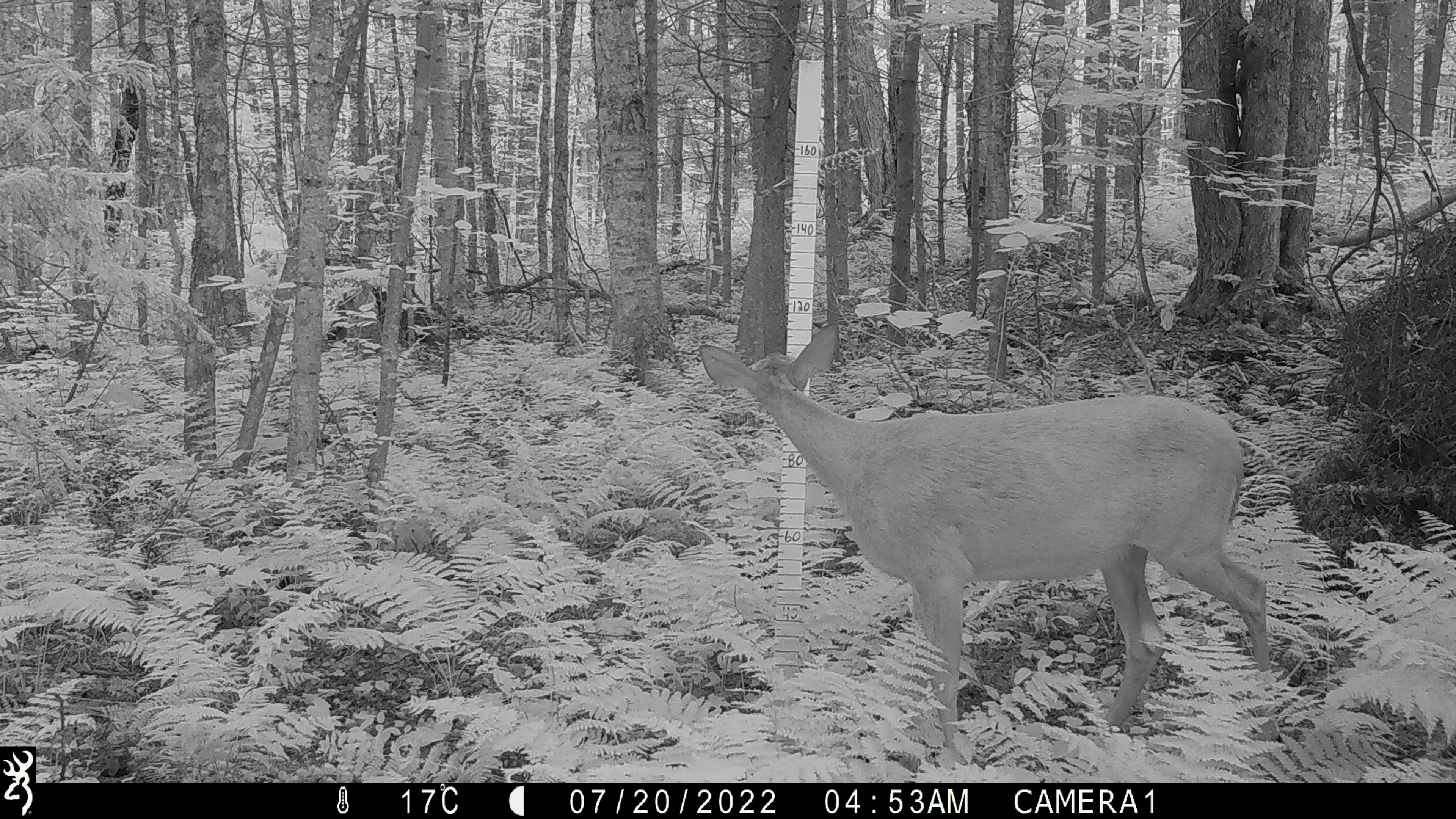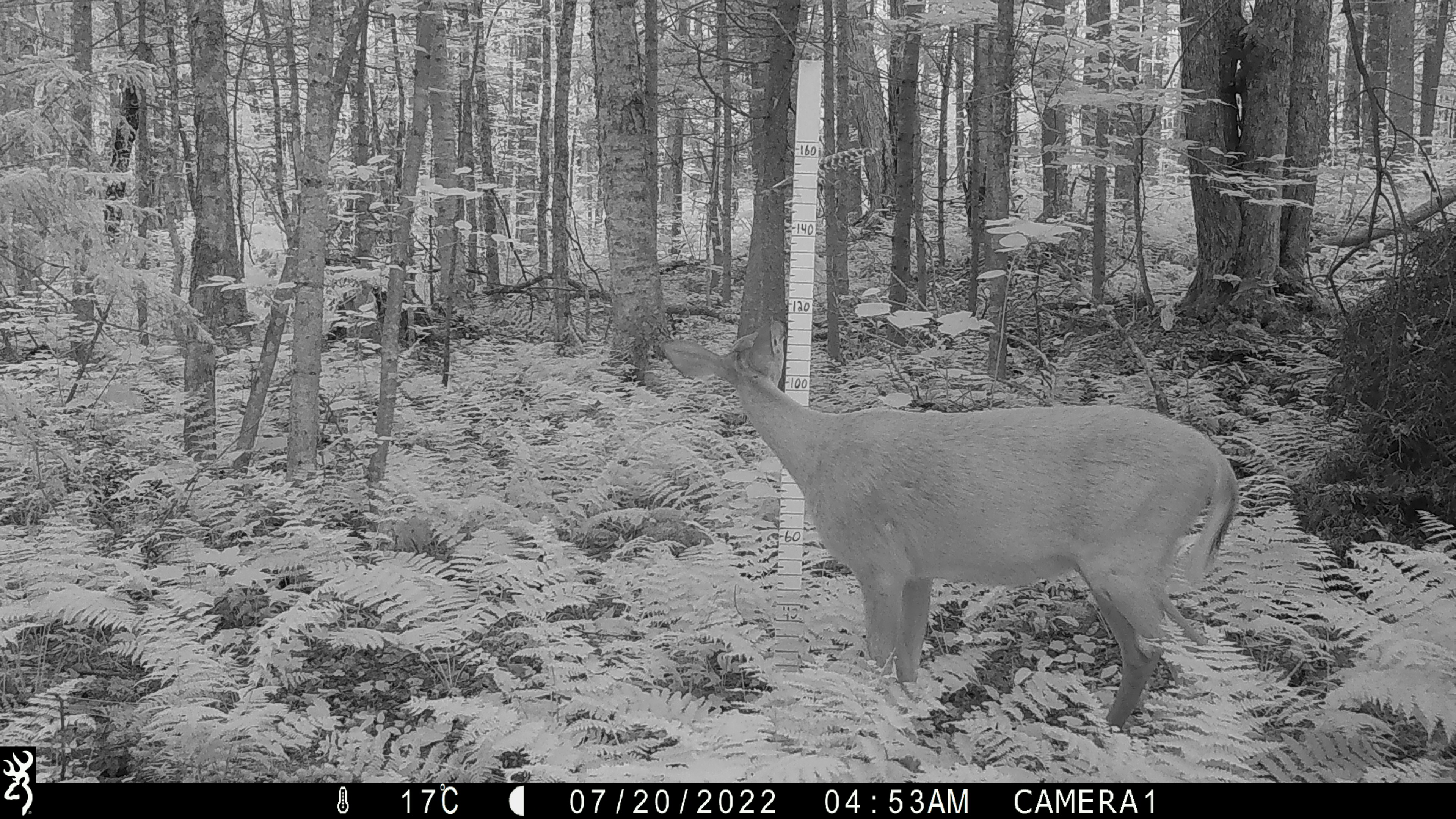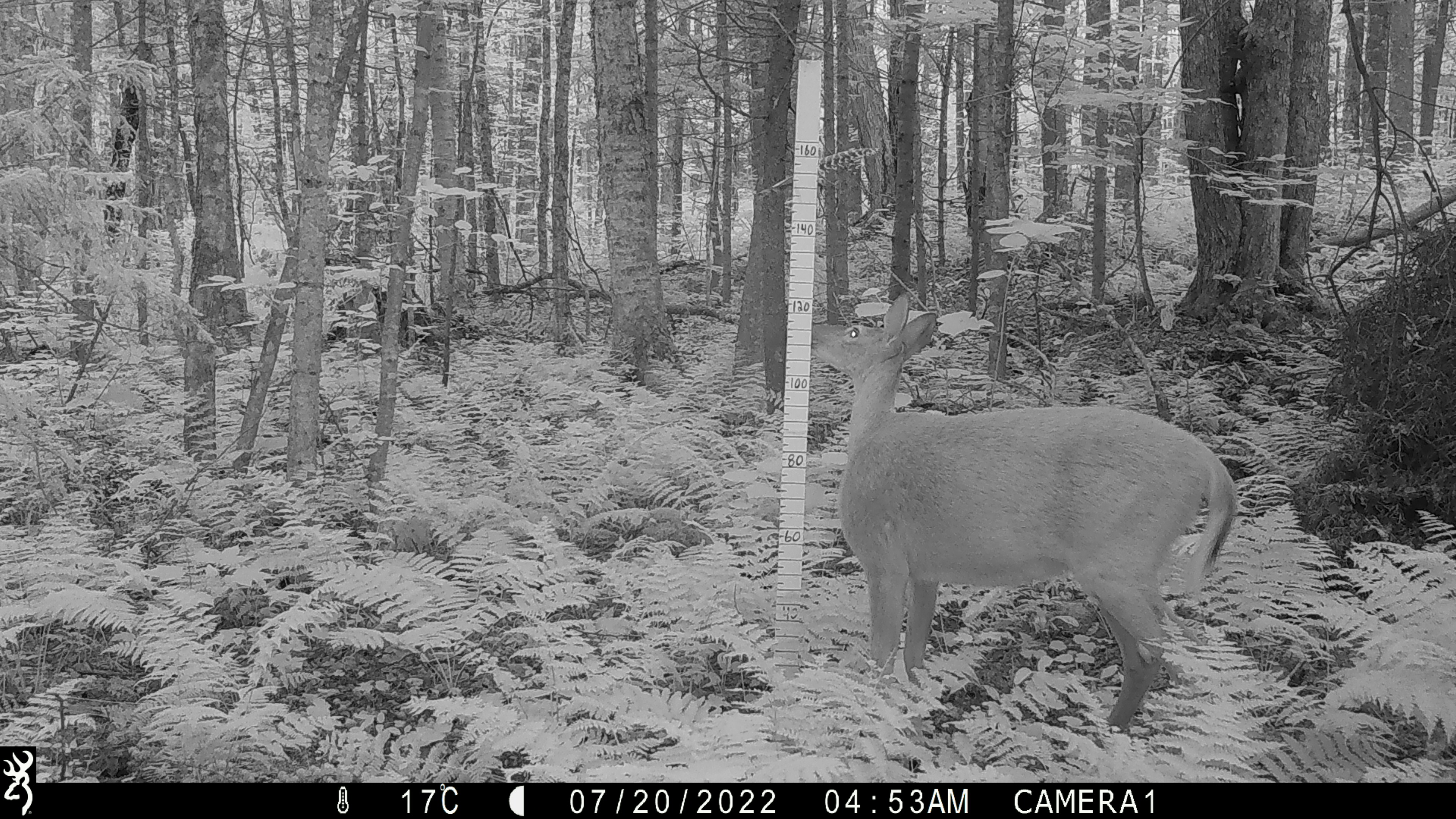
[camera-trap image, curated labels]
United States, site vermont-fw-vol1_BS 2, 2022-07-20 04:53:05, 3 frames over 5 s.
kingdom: Animalia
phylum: Chordata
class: Mammalia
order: Artiodactyla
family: Cervidae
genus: Odocoileus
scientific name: Odocoileus virginianus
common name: white-tailed deer